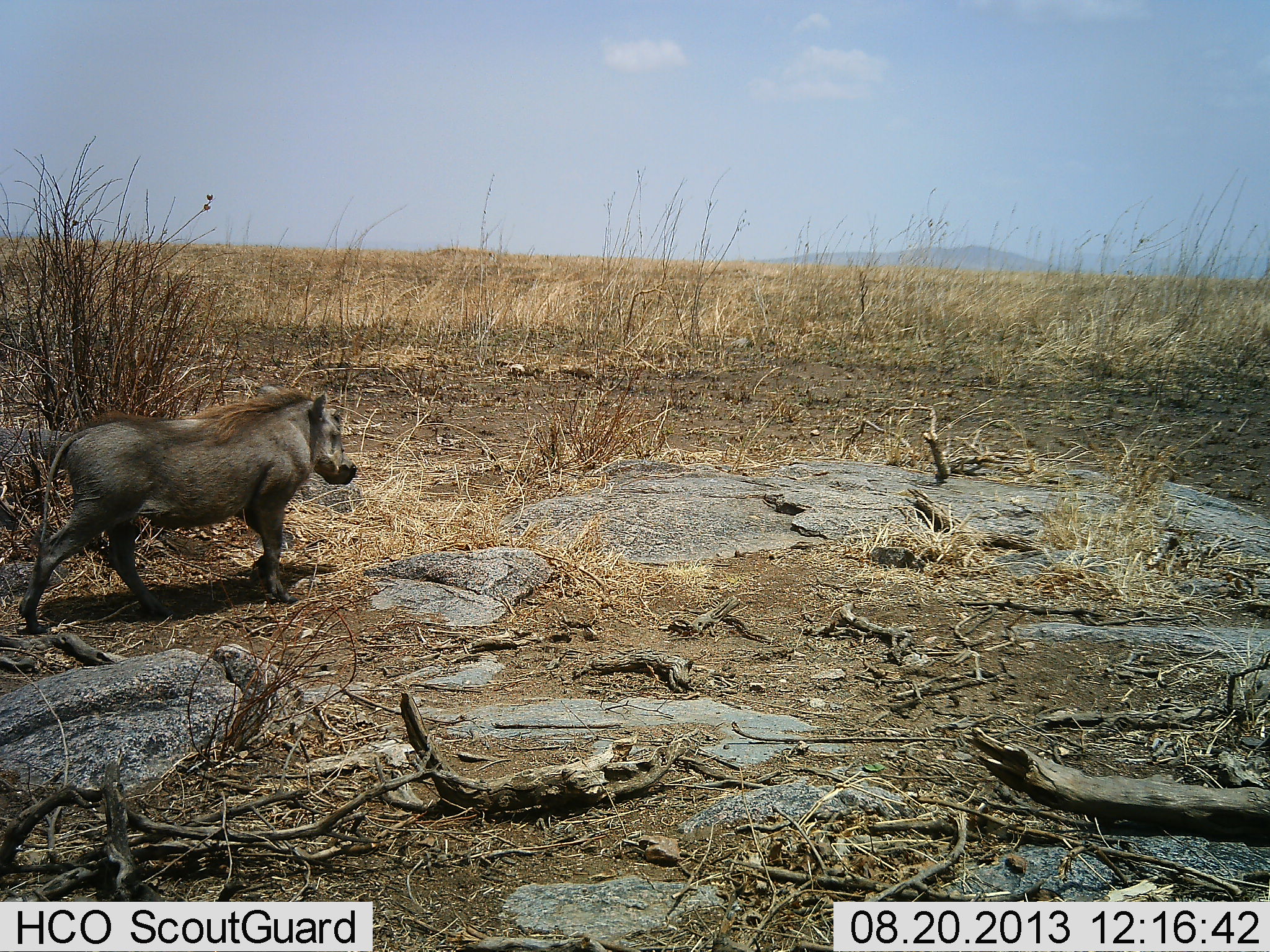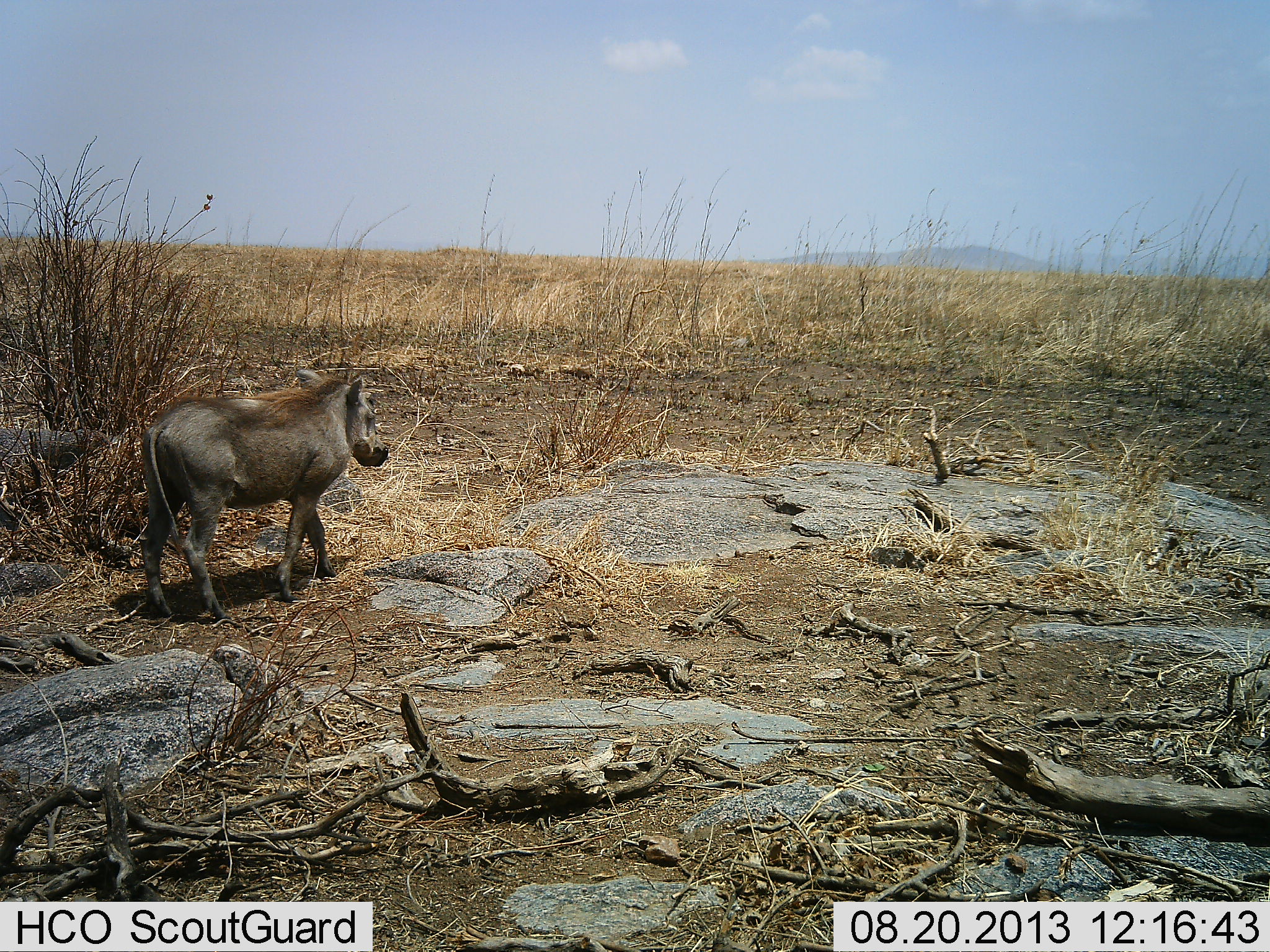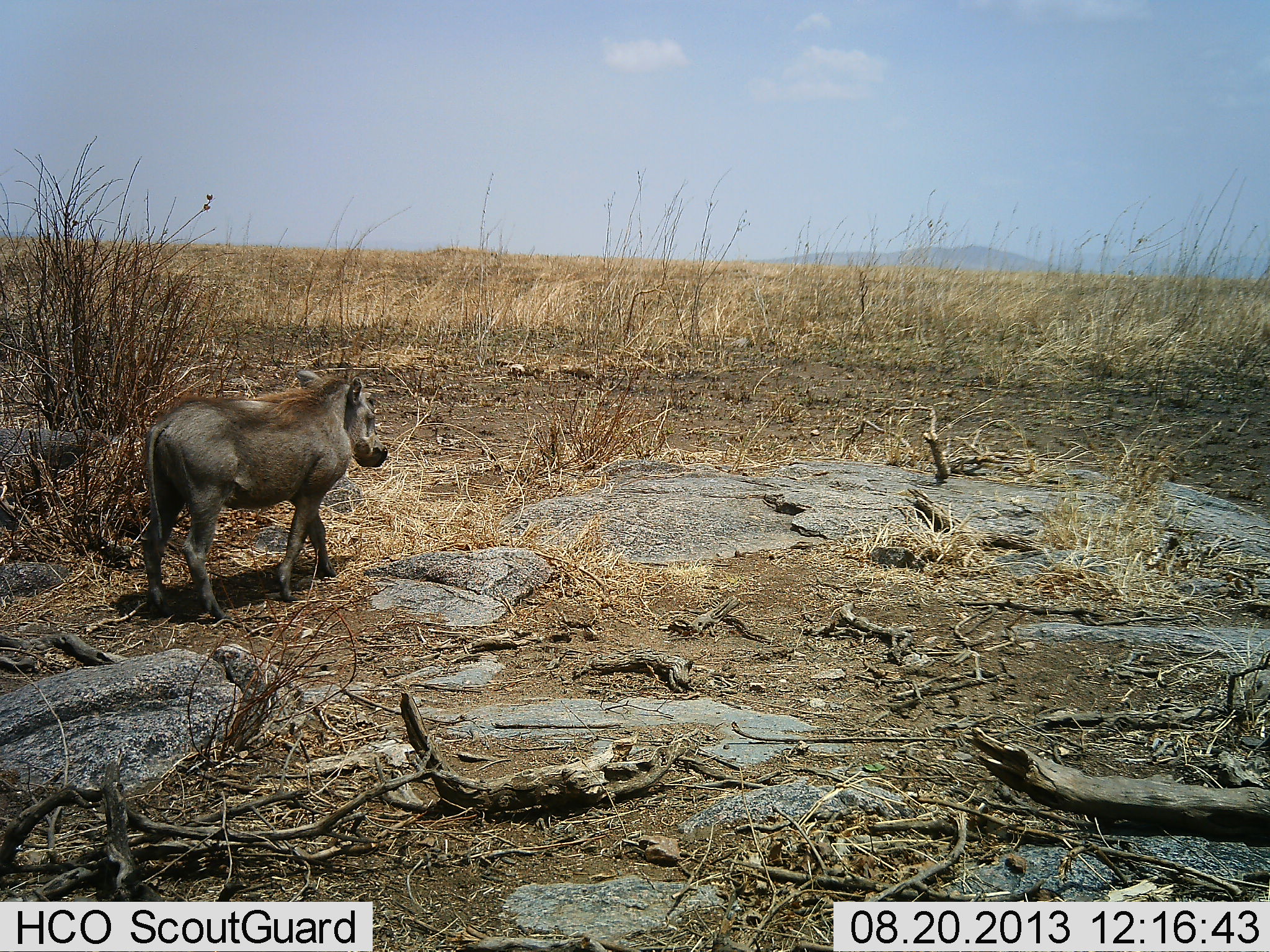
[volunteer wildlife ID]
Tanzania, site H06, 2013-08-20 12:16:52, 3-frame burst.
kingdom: Animalia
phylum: Chordata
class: Mammalia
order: Artiodactyla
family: Suidae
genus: Phacochoerus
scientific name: Phacochoerus africanus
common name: warthog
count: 1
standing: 20%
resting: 0%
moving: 80%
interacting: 0%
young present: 0%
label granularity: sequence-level